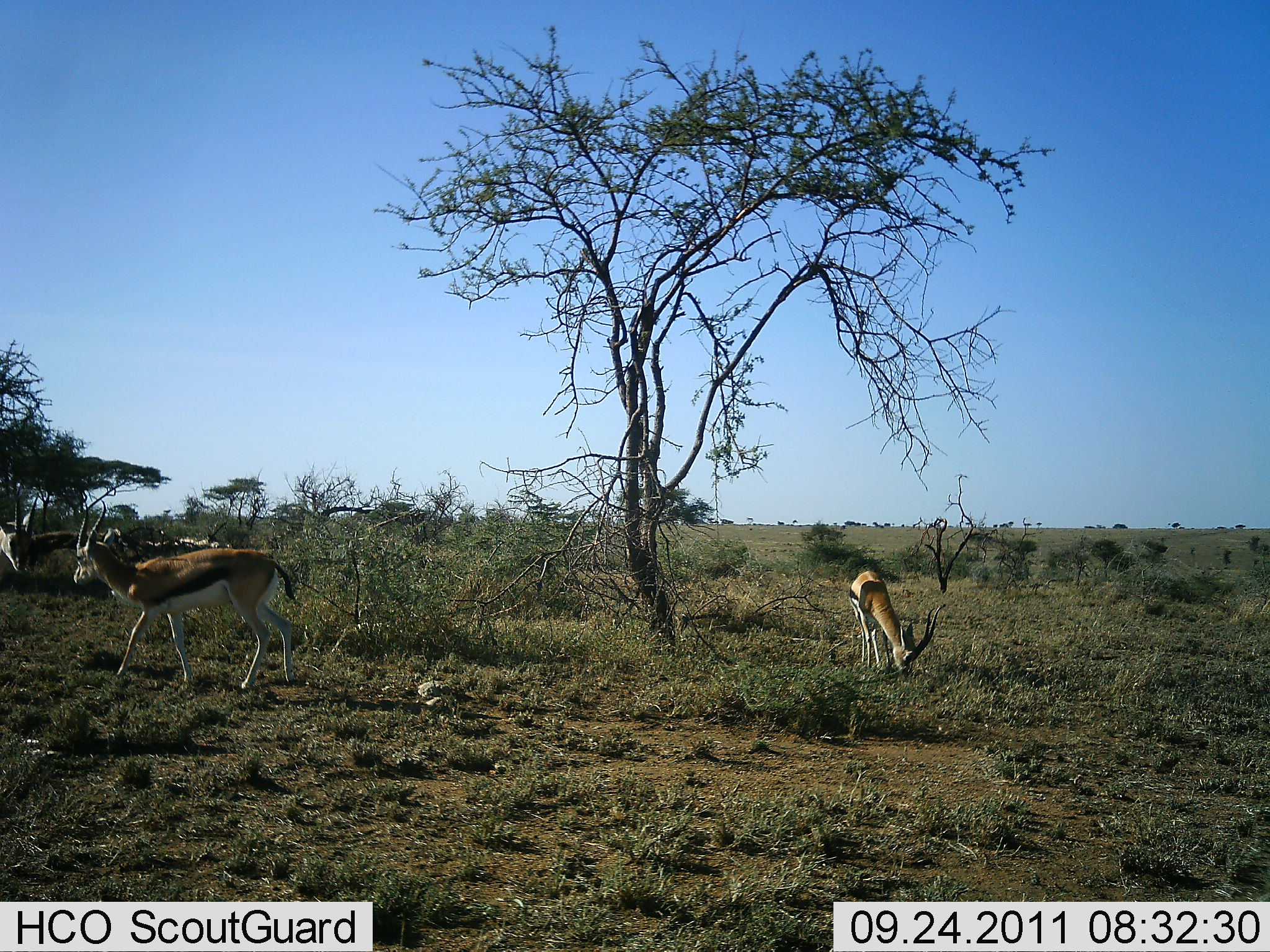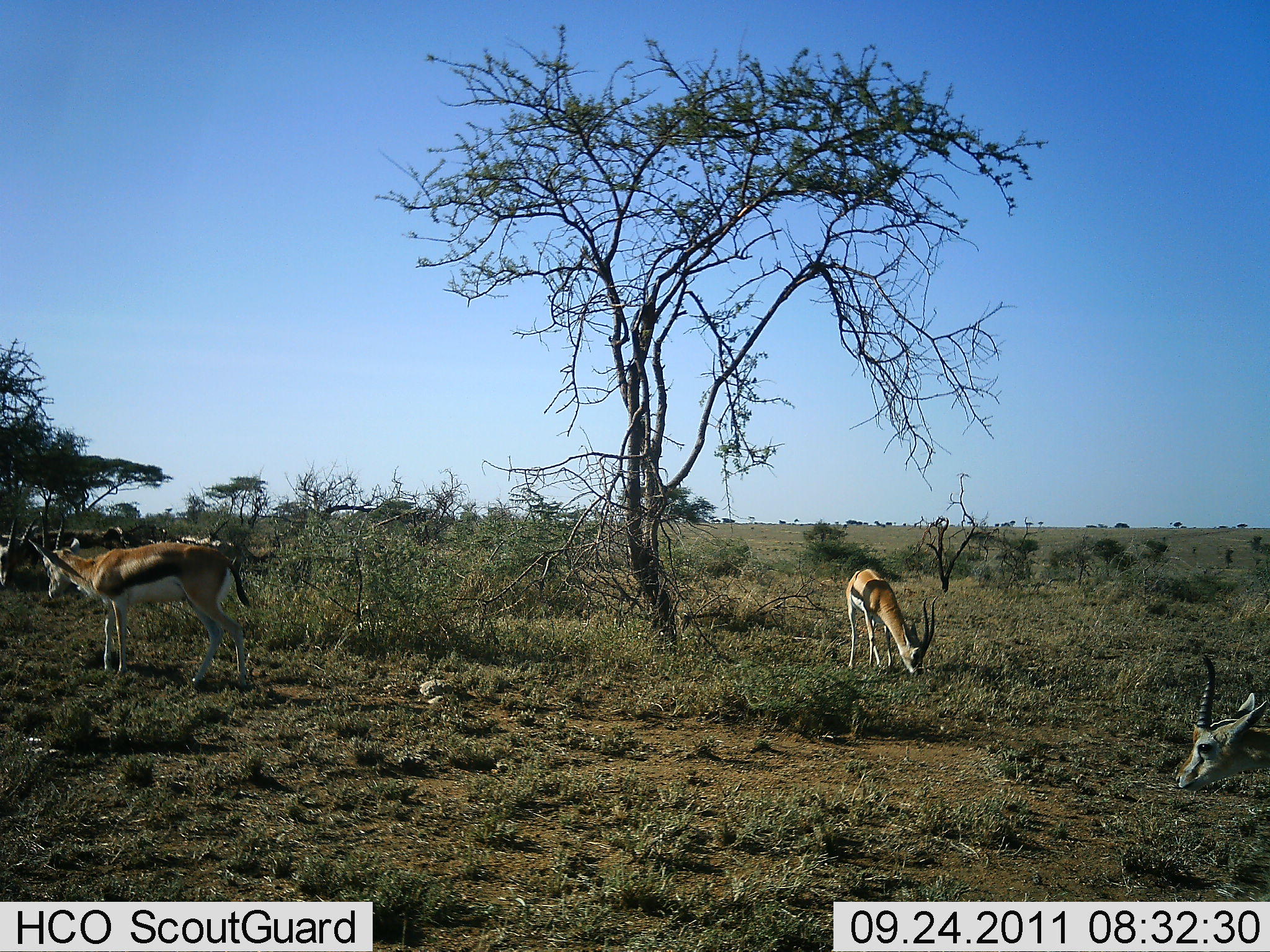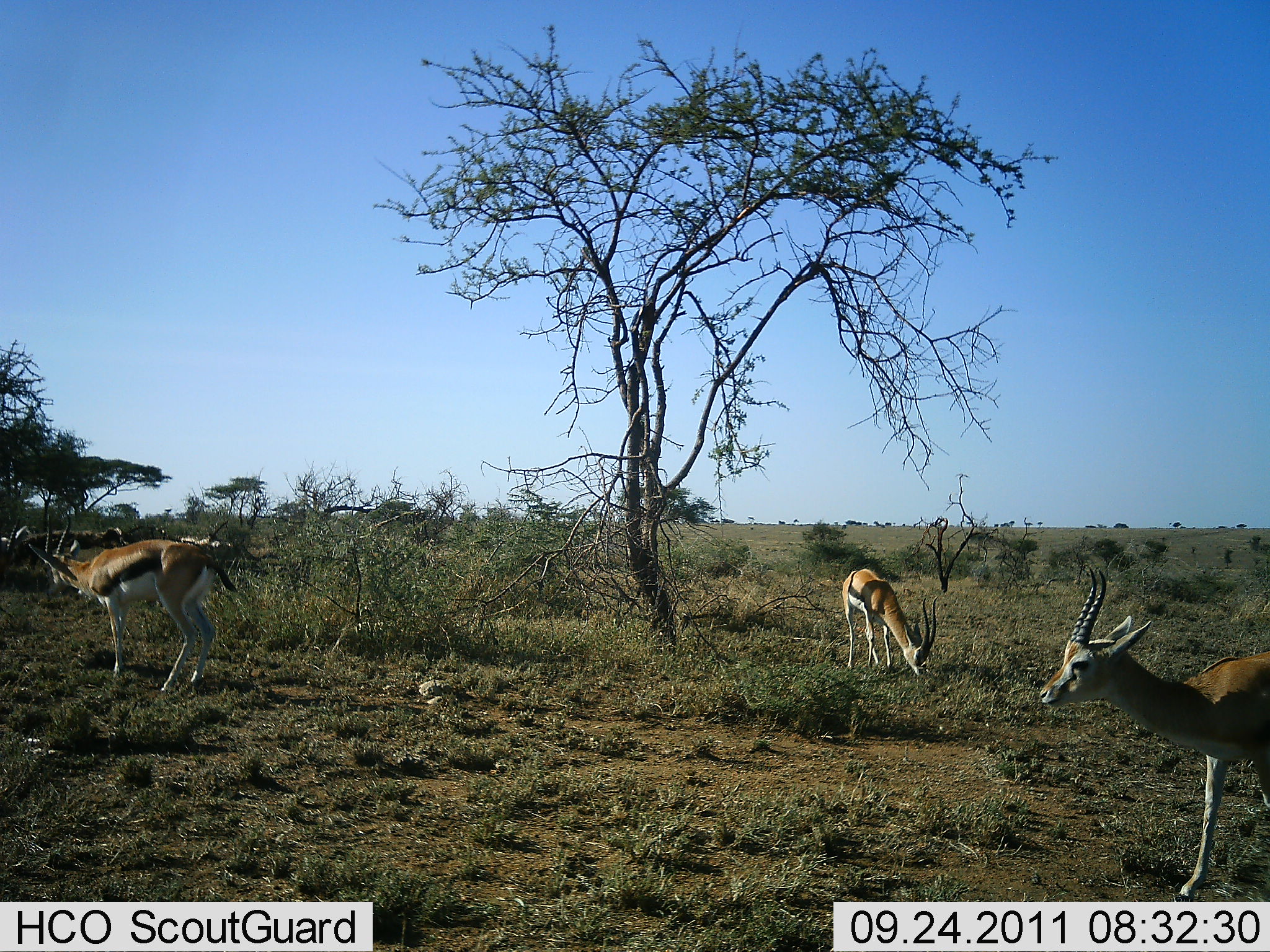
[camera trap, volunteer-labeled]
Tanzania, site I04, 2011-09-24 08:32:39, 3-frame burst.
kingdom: Animalia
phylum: Chordata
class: Mammalia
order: Artiodactyla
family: Bovidae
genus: Eudorcas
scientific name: Eudorcas thomsonii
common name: thomson's gazelle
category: gazellethomsons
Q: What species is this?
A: Gazellethomsons (thomson's gazelle) (Eudorcas thomsonii).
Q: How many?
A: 4.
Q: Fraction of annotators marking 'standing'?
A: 38%.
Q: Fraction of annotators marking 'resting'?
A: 8%.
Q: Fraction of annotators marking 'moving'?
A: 46%.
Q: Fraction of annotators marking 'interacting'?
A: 0%.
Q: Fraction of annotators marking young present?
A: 0%.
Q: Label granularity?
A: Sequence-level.